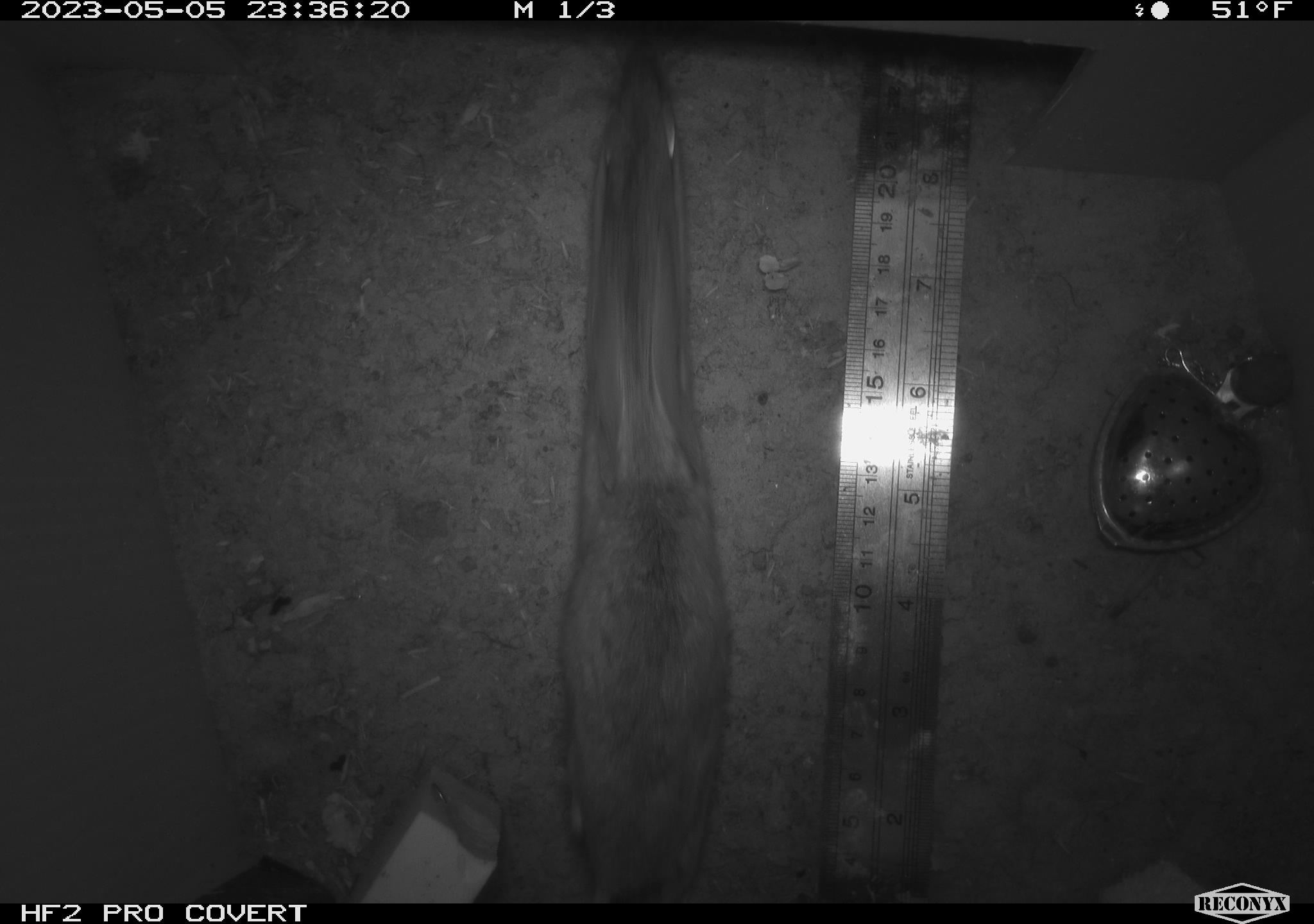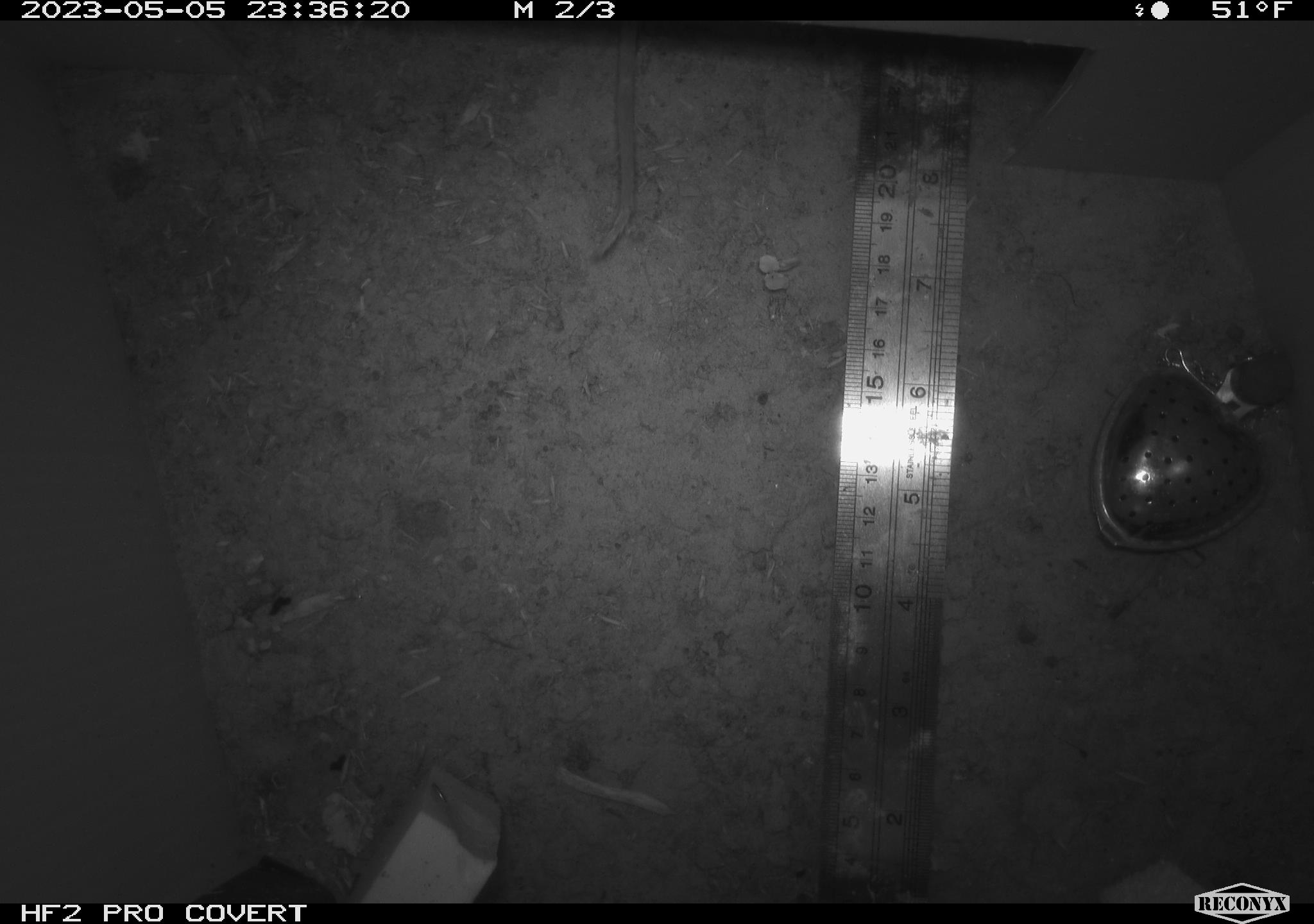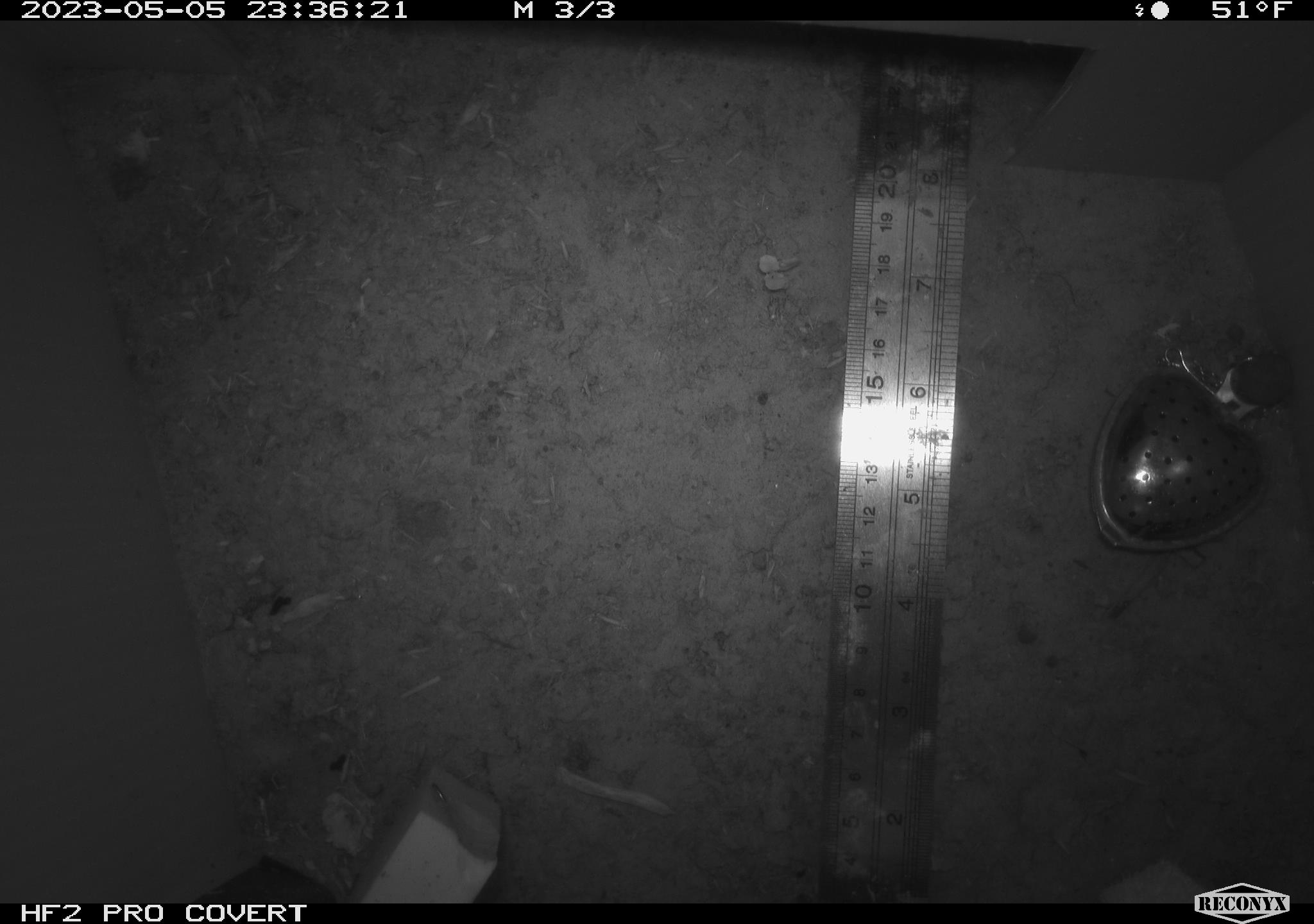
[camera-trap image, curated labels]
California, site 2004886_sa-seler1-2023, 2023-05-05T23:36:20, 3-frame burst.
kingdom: Animalia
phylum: Chordata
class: Mammalia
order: Rodentia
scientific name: Rodentia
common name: mouse species